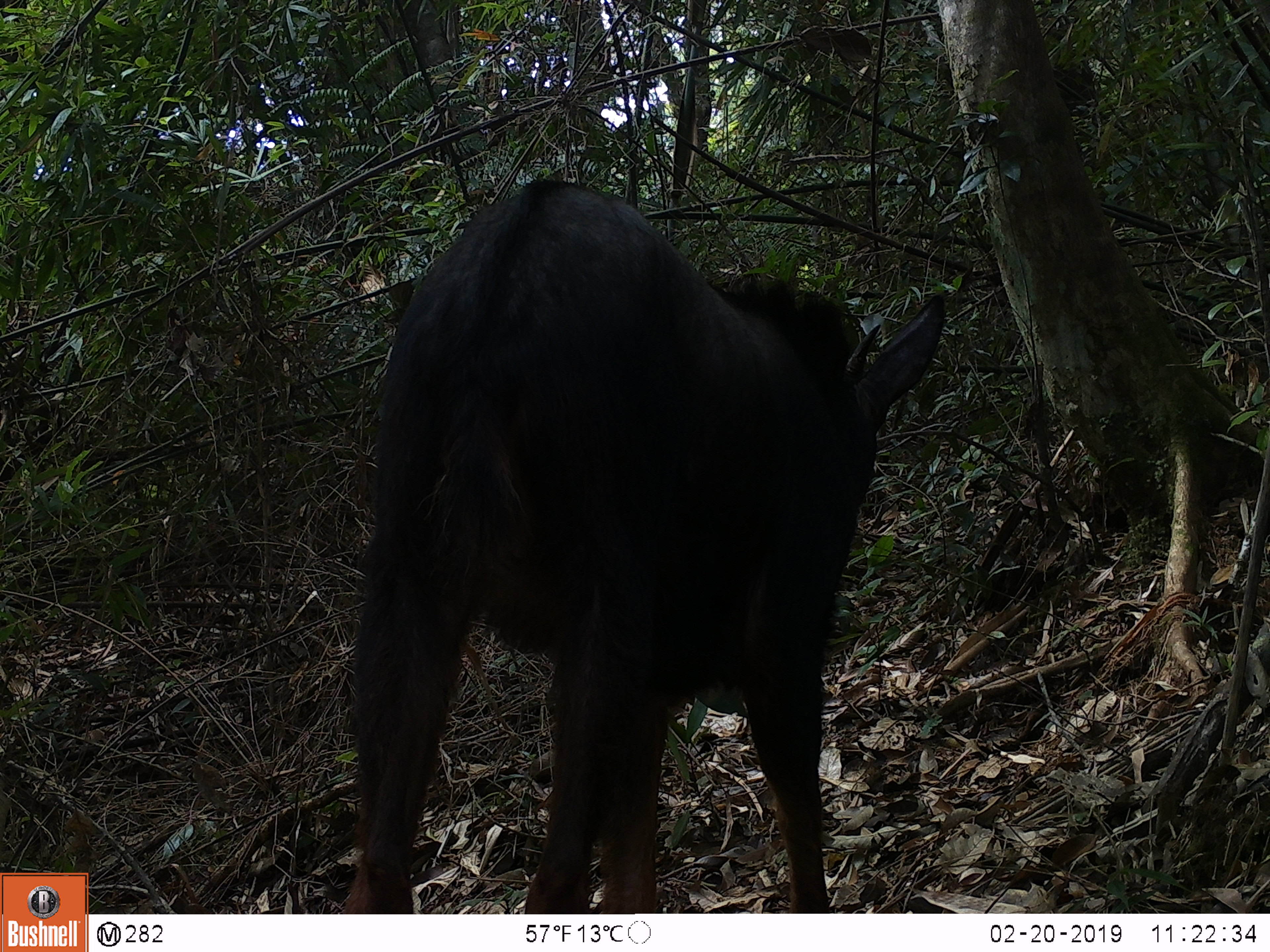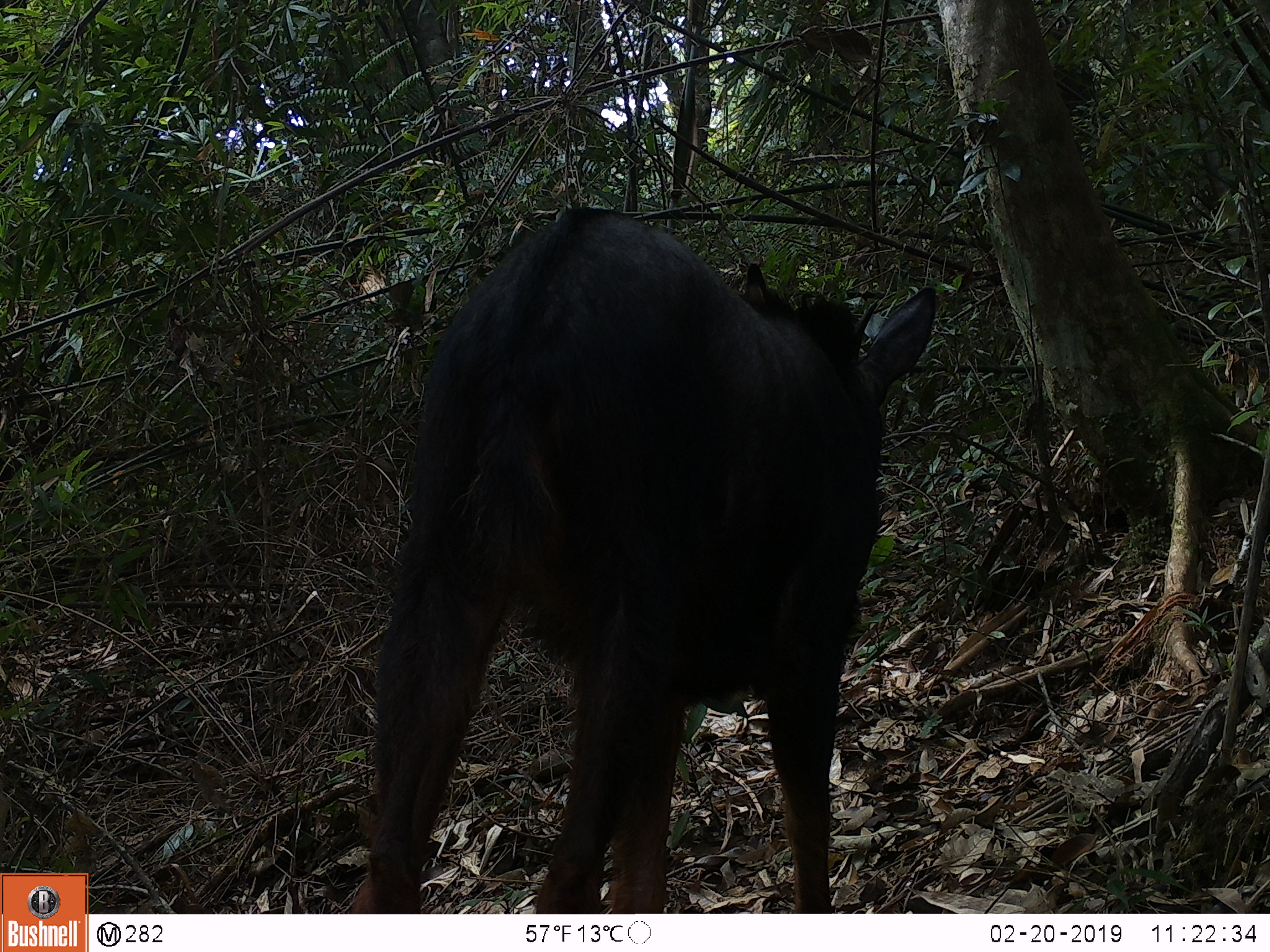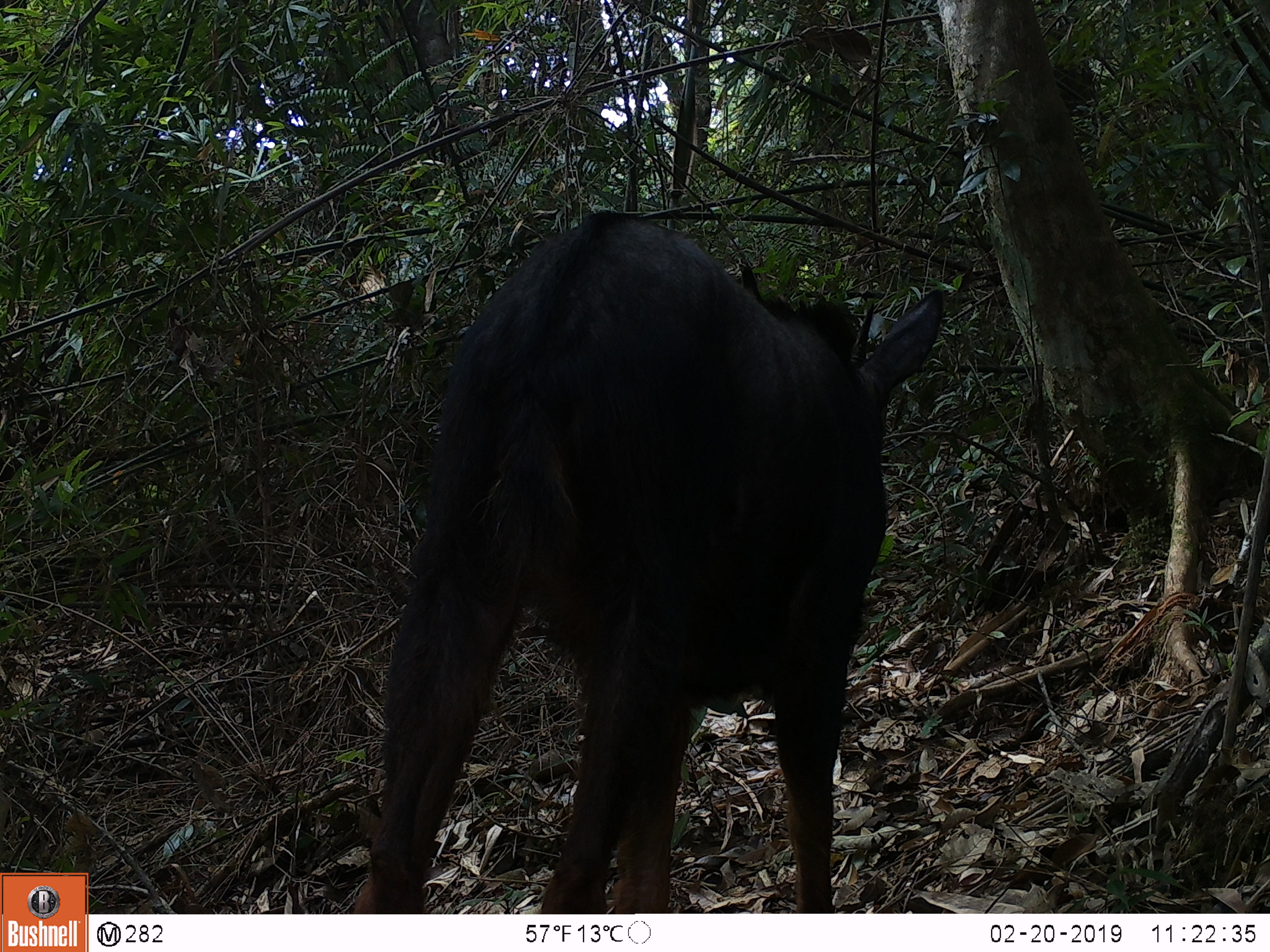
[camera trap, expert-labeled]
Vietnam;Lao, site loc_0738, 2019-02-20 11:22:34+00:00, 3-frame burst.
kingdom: Animalia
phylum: Chordata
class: Mammalia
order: Artiodactyla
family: Bovidae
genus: Capricornis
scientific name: Capricornis sumatraensis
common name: chinese serow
Chinese serow (Capricornis sumatraensis). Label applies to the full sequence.